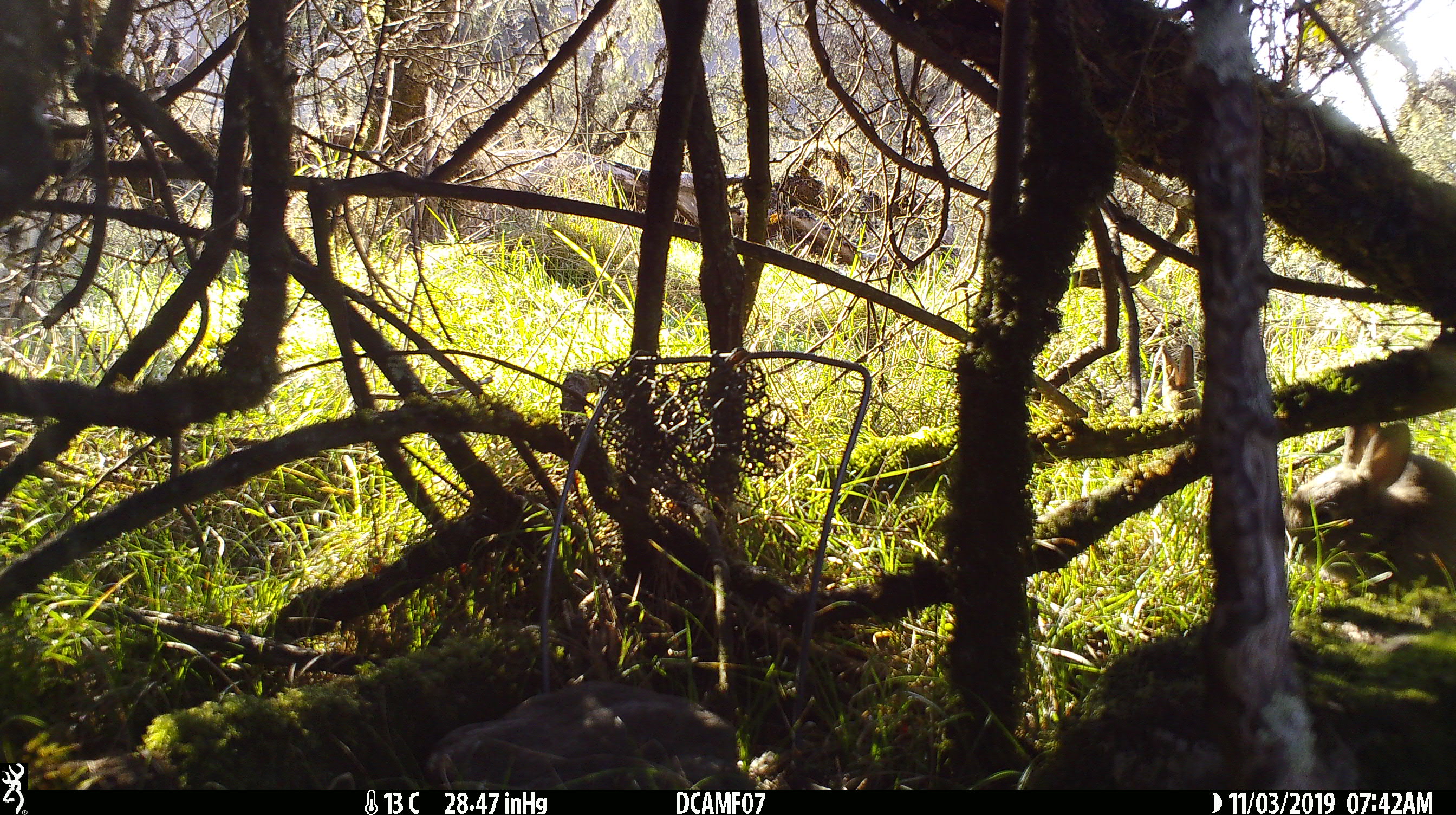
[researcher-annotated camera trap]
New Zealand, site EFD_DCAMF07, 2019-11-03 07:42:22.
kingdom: Animalia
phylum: Chordata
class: Mammalia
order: Lagomorpha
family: Leporidae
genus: Oryctolagus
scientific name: Oryctolagus cuniculus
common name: european rabbit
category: rabbit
Rabbit (european rabbit) (Oryctolagus cuniculus).